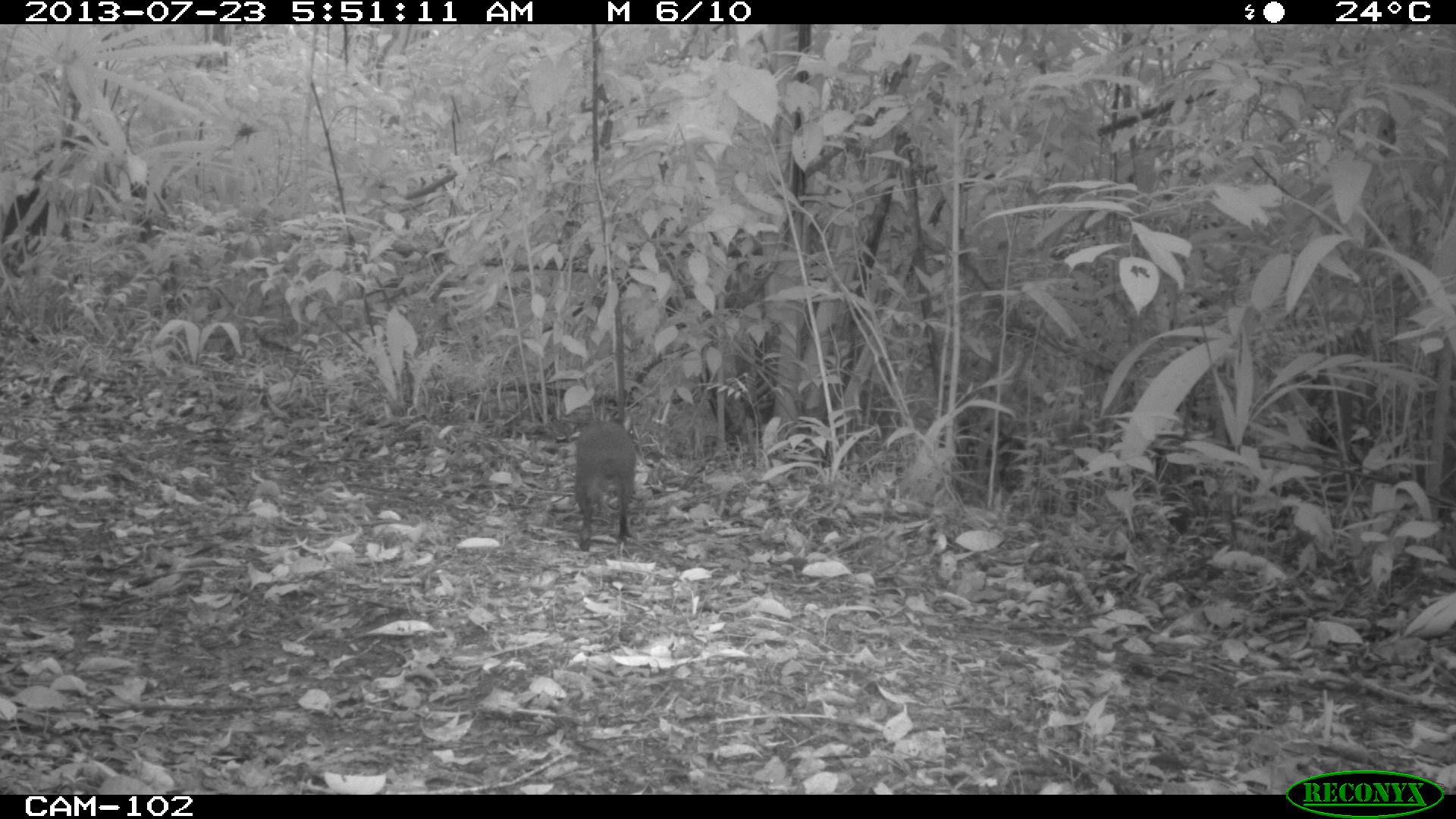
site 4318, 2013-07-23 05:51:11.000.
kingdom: Animalia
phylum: Chordata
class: Mammalia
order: Rodentia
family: Dasyproctidae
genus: Dasyprocta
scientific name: Dasyprocta punctata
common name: central american agouti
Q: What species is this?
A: Dasyprocta punctata (central american agouti).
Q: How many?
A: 1.